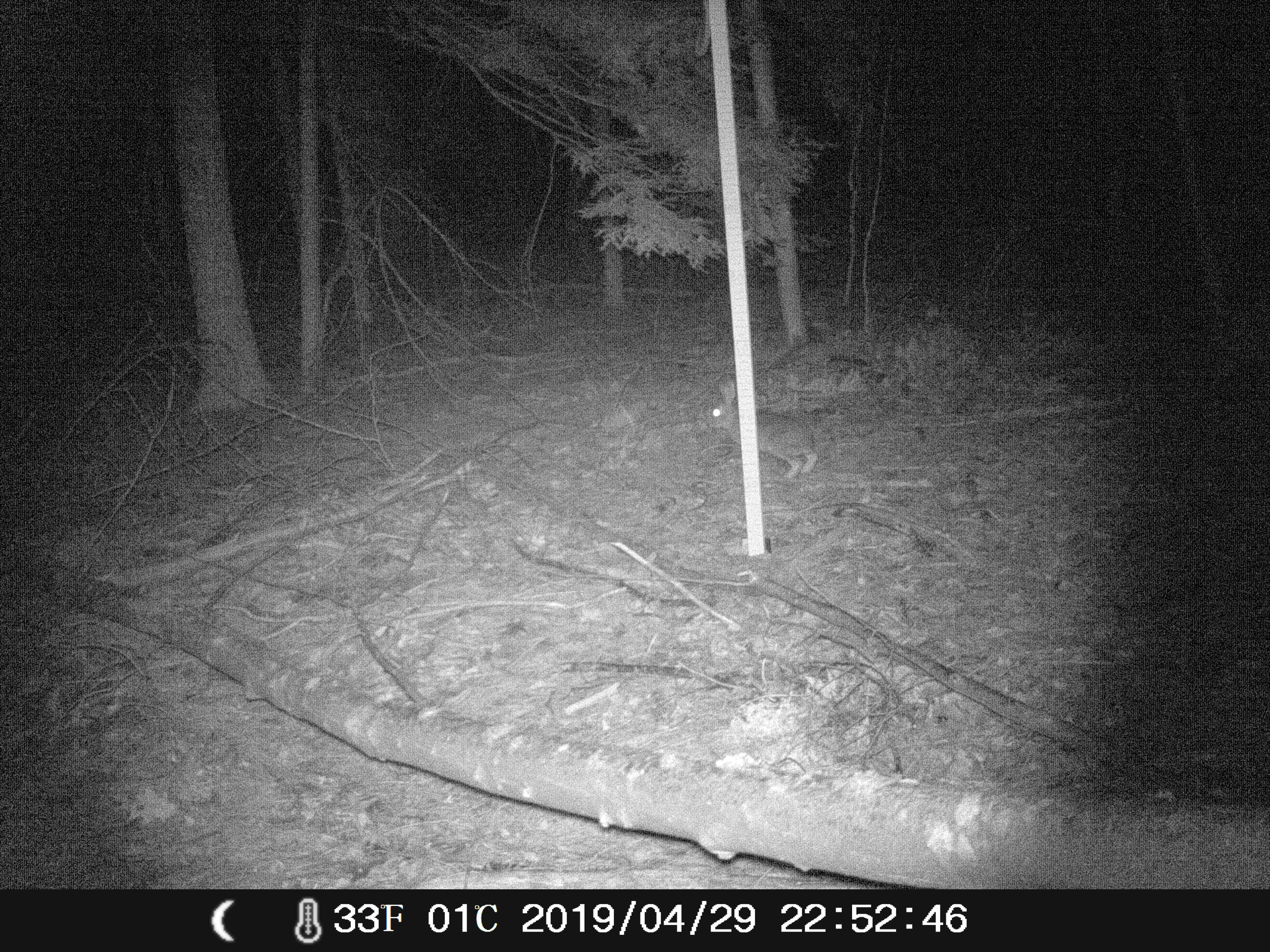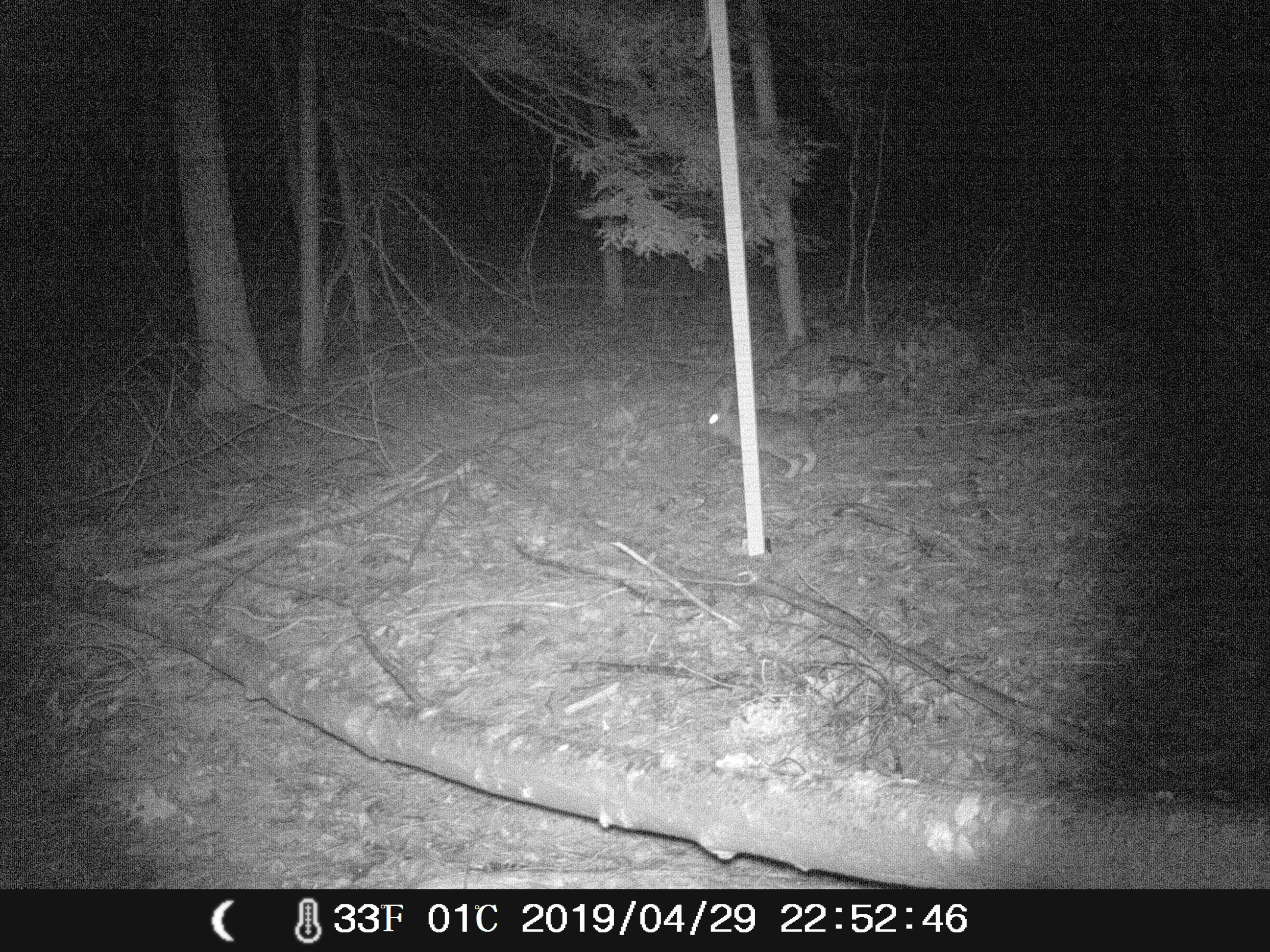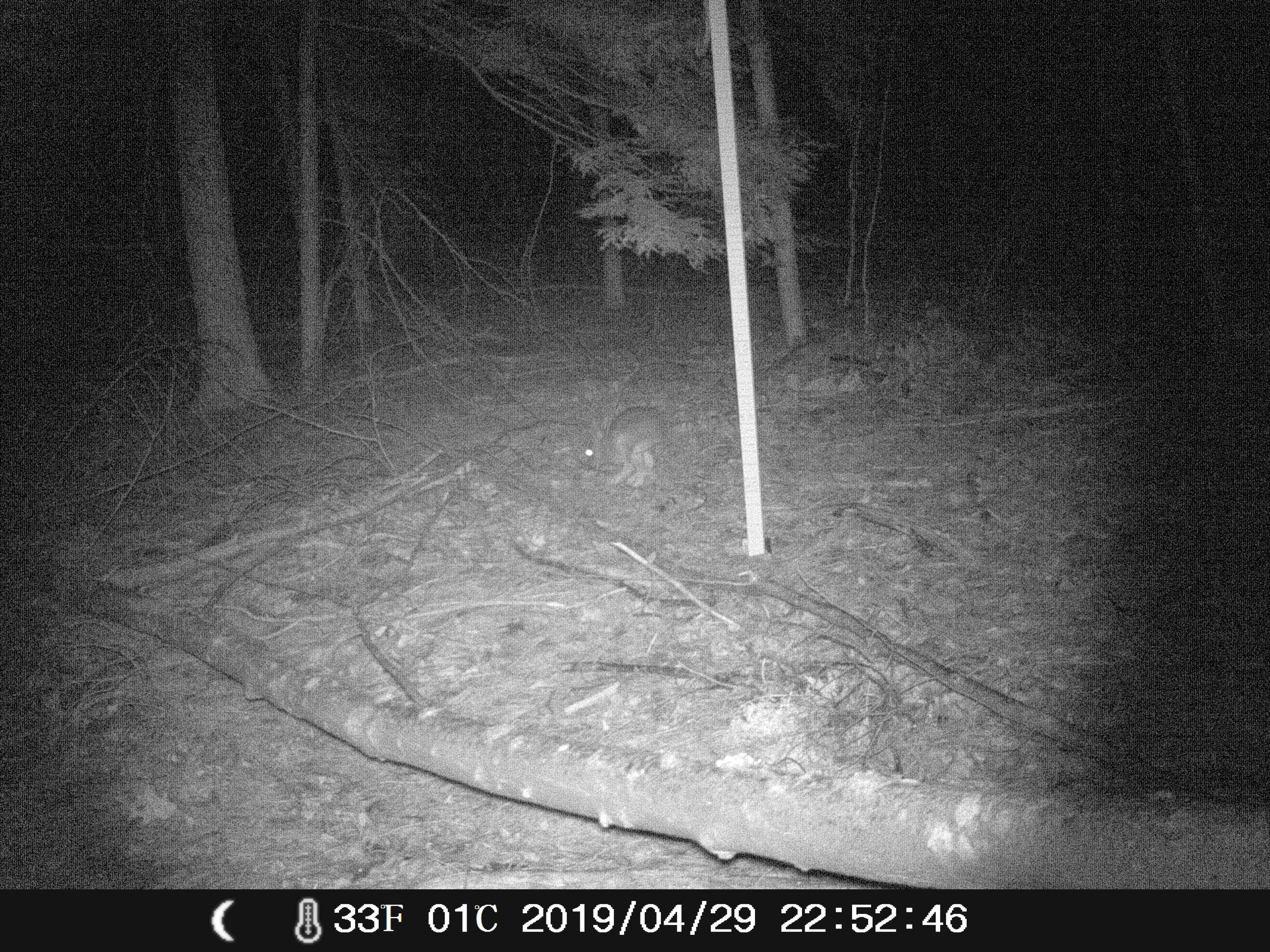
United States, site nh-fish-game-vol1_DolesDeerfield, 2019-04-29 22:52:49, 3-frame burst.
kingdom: Animalia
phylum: Chordata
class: Mammalia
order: Lagomorpha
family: Leporidae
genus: Lepus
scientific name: Lepus americanus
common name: snowshoe hare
Snowshoe hare (Lepus americanus).